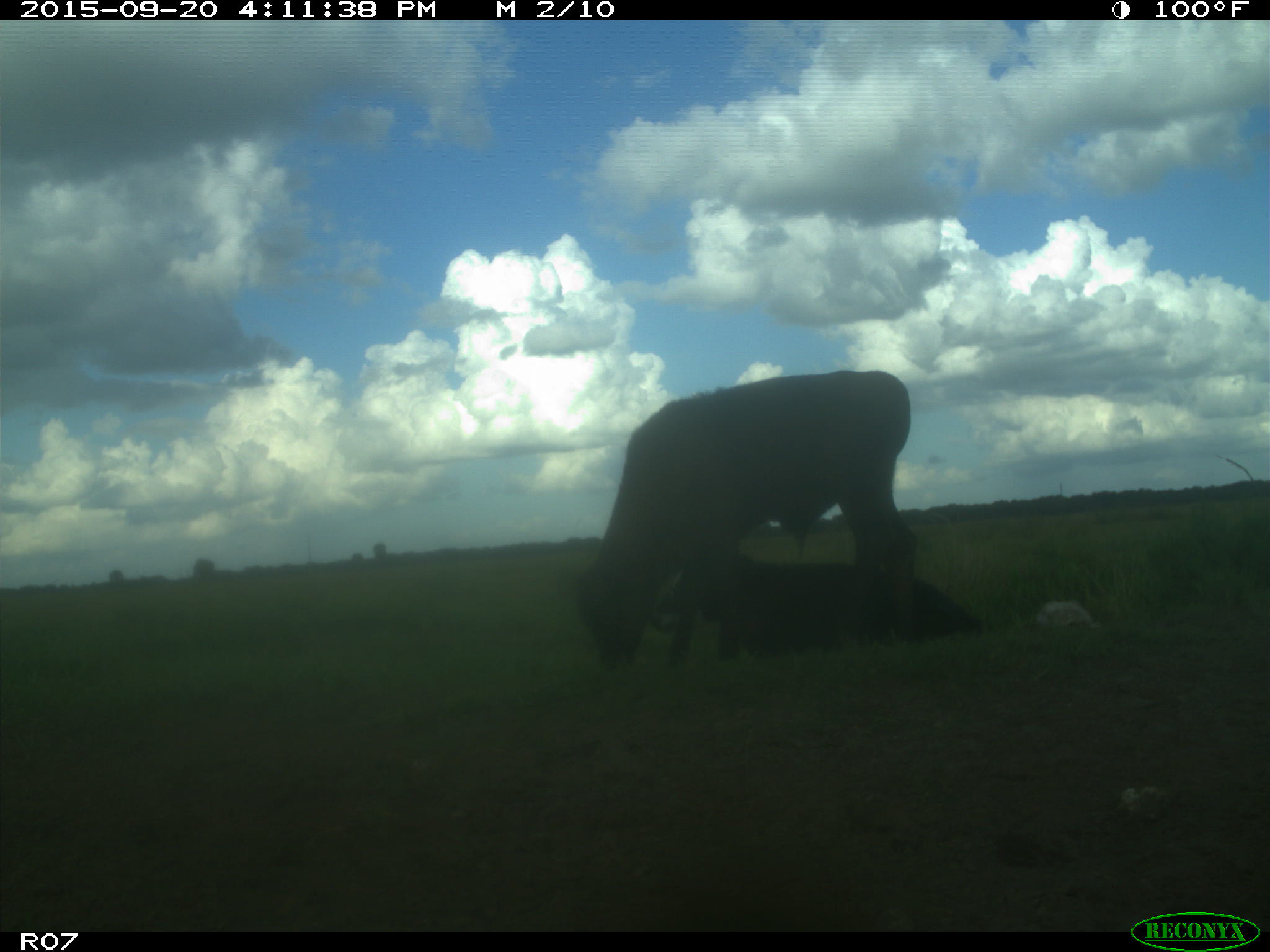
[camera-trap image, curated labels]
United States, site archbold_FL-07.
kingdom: Animalia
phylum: Chordata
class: Mammalia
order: Artiodactyla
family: Bovidae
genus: Bos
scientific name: Bos taurus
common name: domestic cow